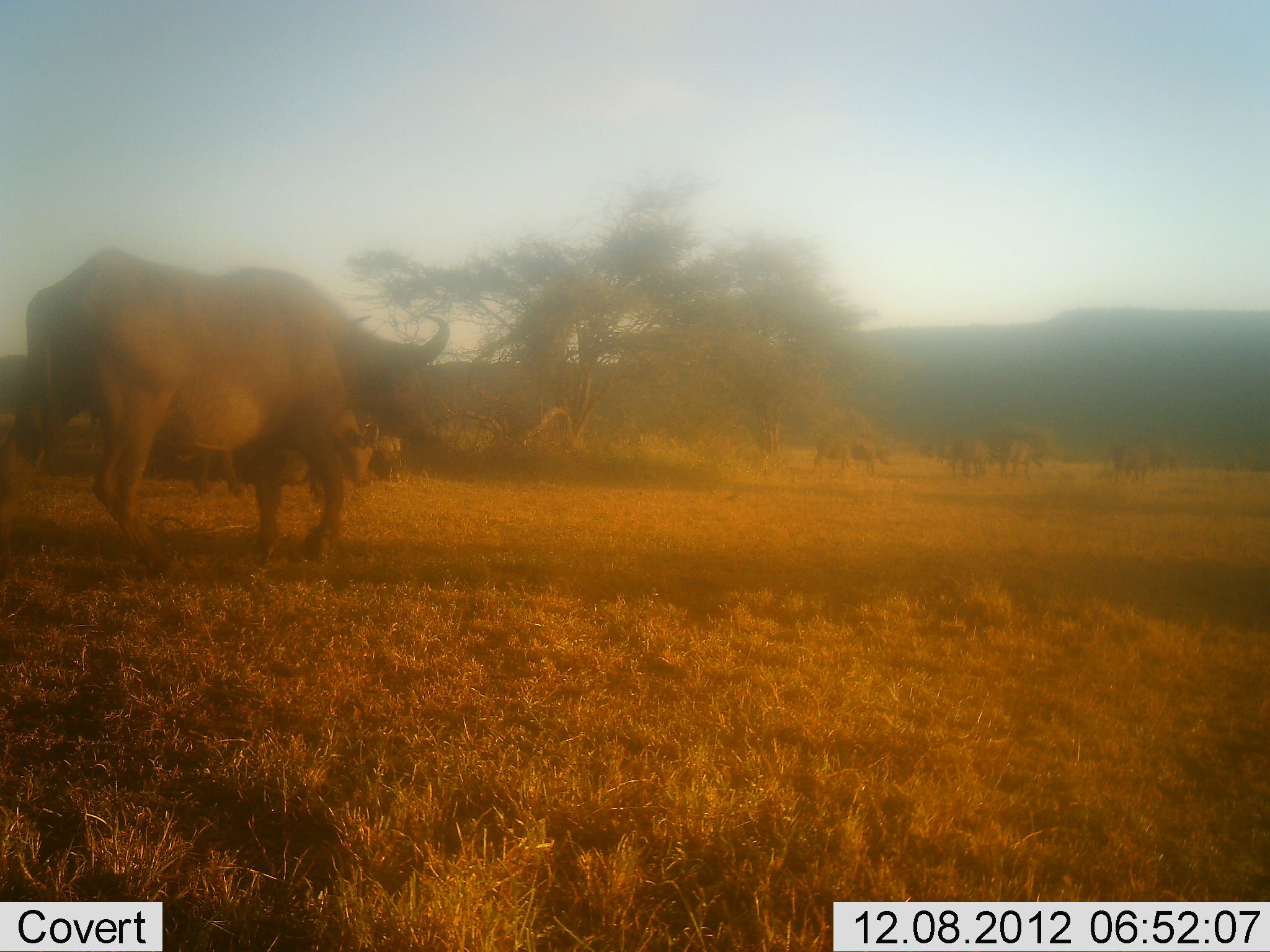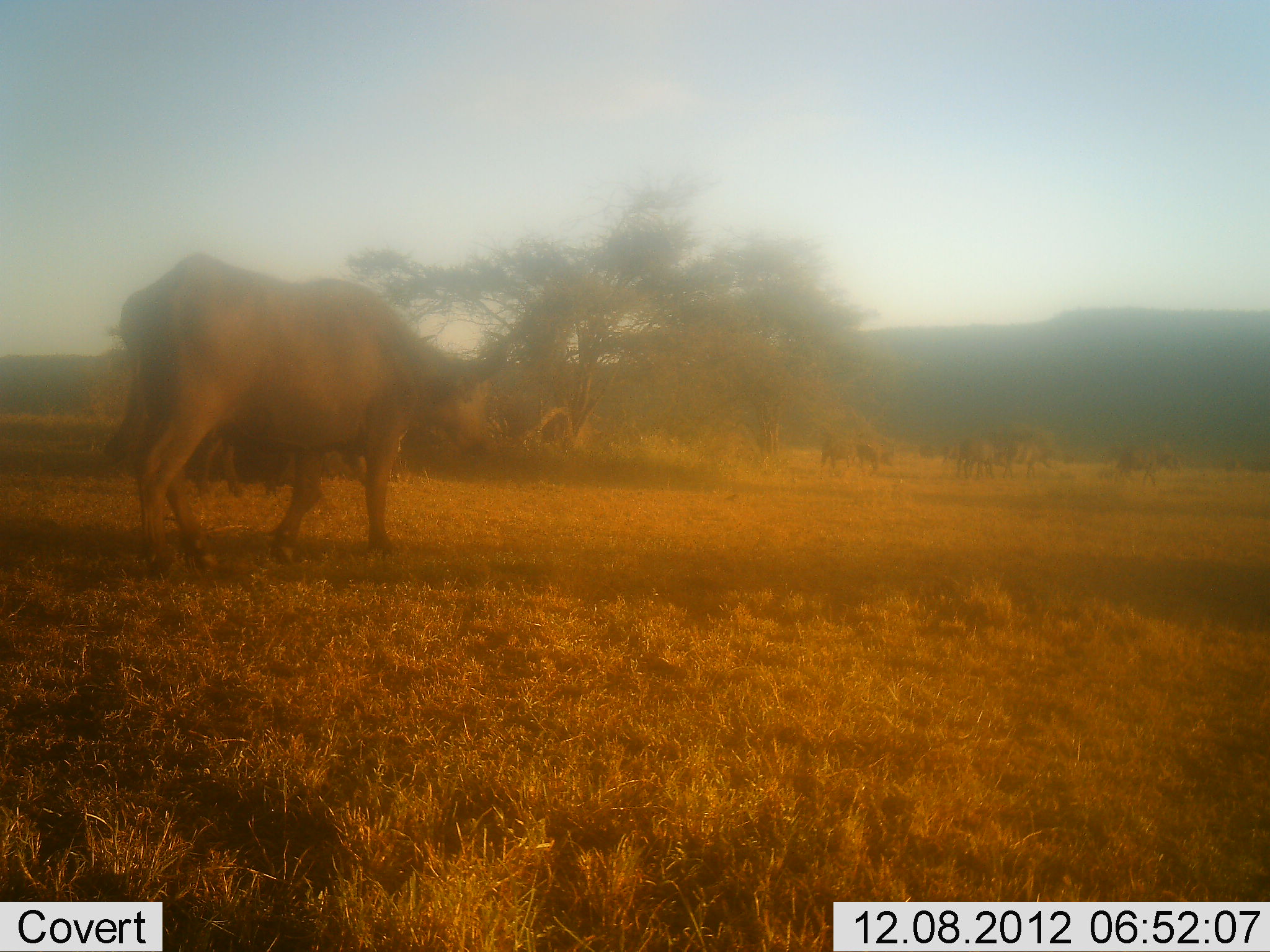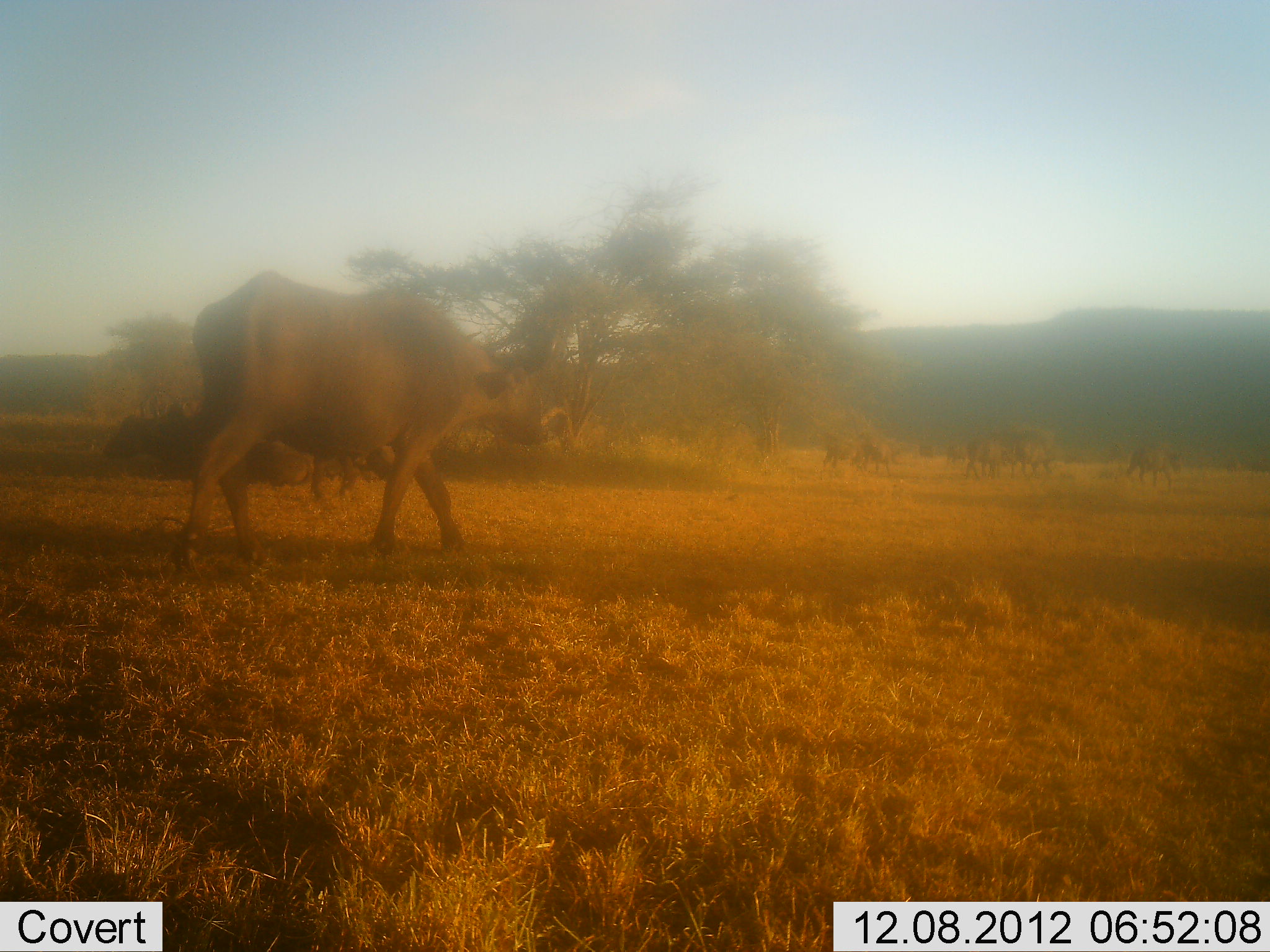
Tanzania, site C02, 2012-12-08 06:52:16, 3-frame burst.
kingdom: Animalia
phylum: Chordata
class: Mammalia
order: Artiodactyla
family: Bovidae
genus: Syncerus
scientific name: Syncerus caffer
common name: cape buffalo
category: buffalo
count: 8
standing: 11%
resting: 6%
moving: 100%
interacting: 0%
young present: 0%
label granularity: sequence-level